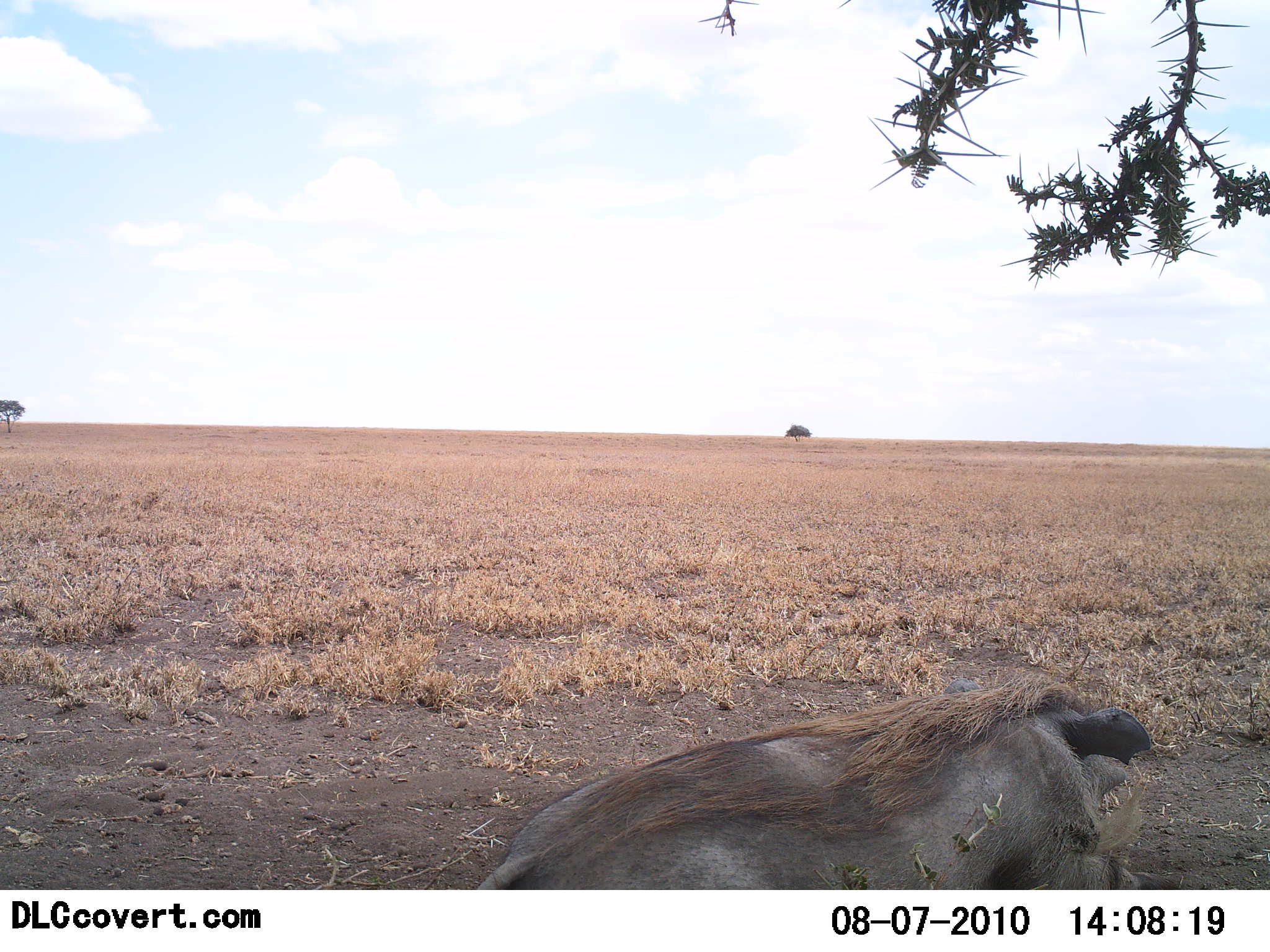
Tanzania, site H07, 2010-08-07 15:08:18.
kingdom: Animalia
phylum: Chordata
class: Mammalia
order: Artiodactyla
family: Suidae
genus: Phacochoerus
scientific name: Phacochoerus africanus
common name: warthog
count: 1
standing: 55%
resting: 36%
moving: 9%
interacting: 0%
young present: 0%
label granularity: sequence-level